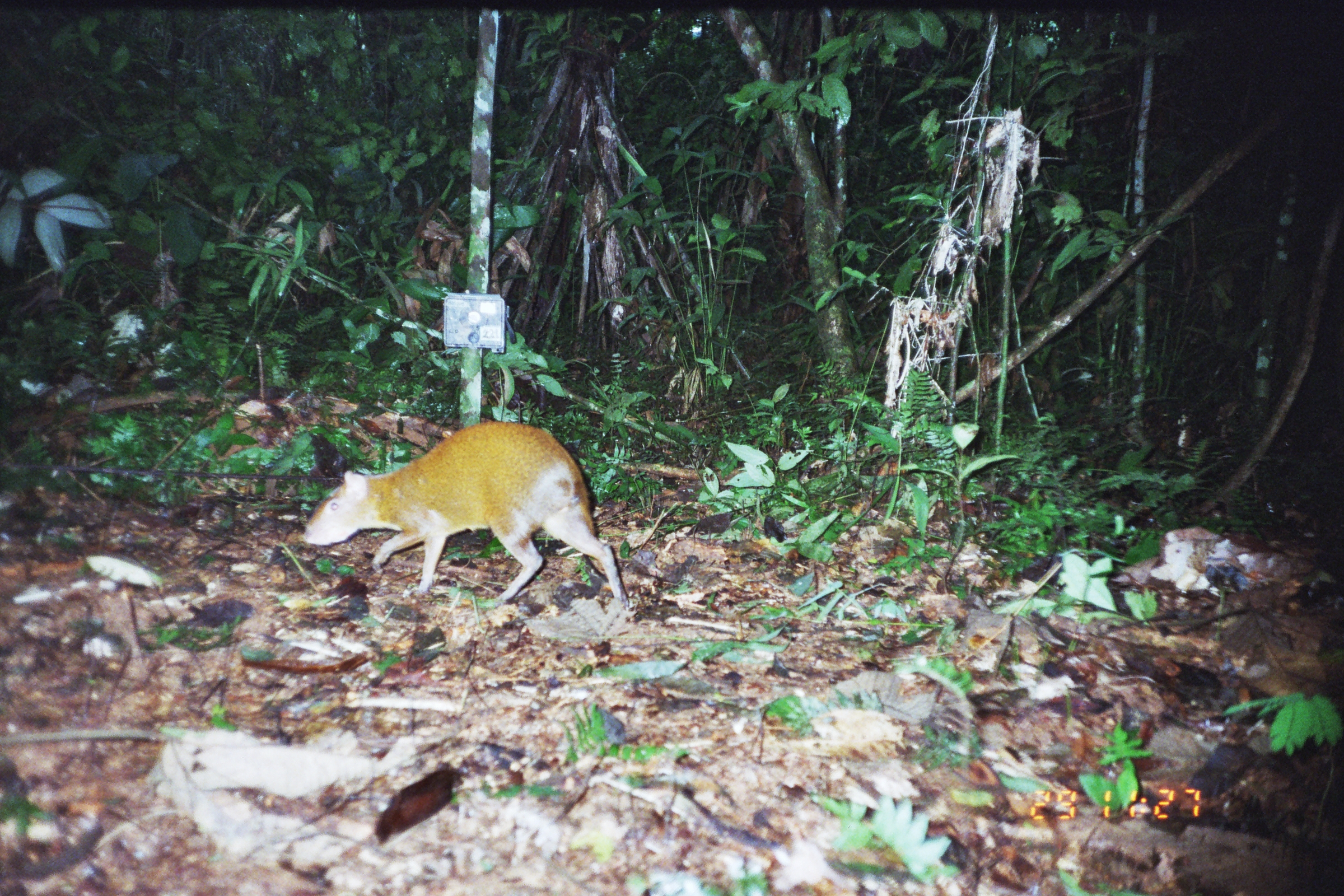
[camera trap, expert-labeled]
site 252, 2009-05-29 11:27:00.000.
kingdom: Animalia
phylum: Chordata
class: Mammalia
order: Rodentia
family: Dasyproctidae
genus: Dasyprocta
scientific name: Dasyprocta punctata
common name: central american agouti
Dasyprocta punctata (central american agouti).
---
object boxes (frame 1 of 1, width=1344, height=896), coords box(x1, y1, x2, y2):
dasyprocta punctata: box(302, 420, 632, 617)